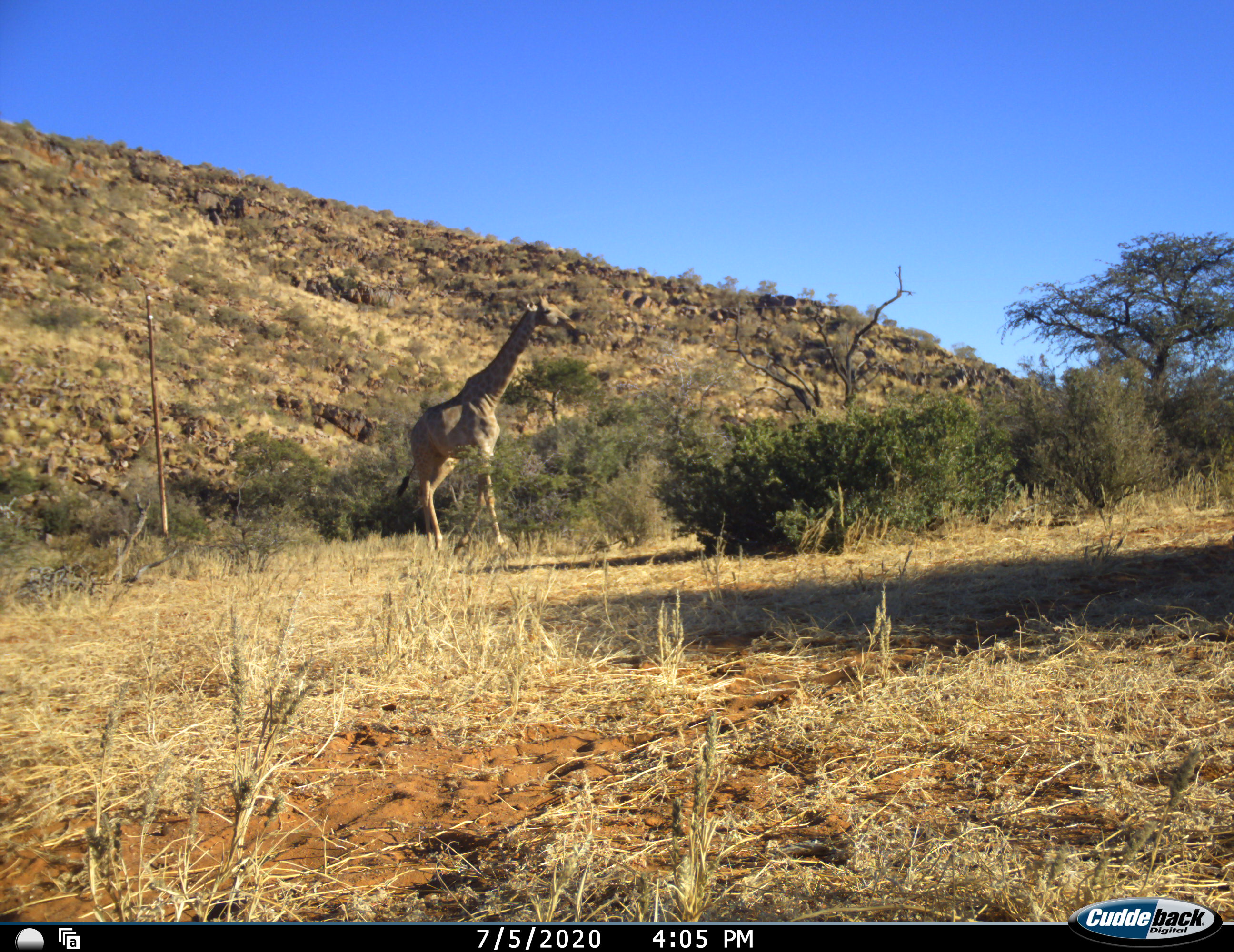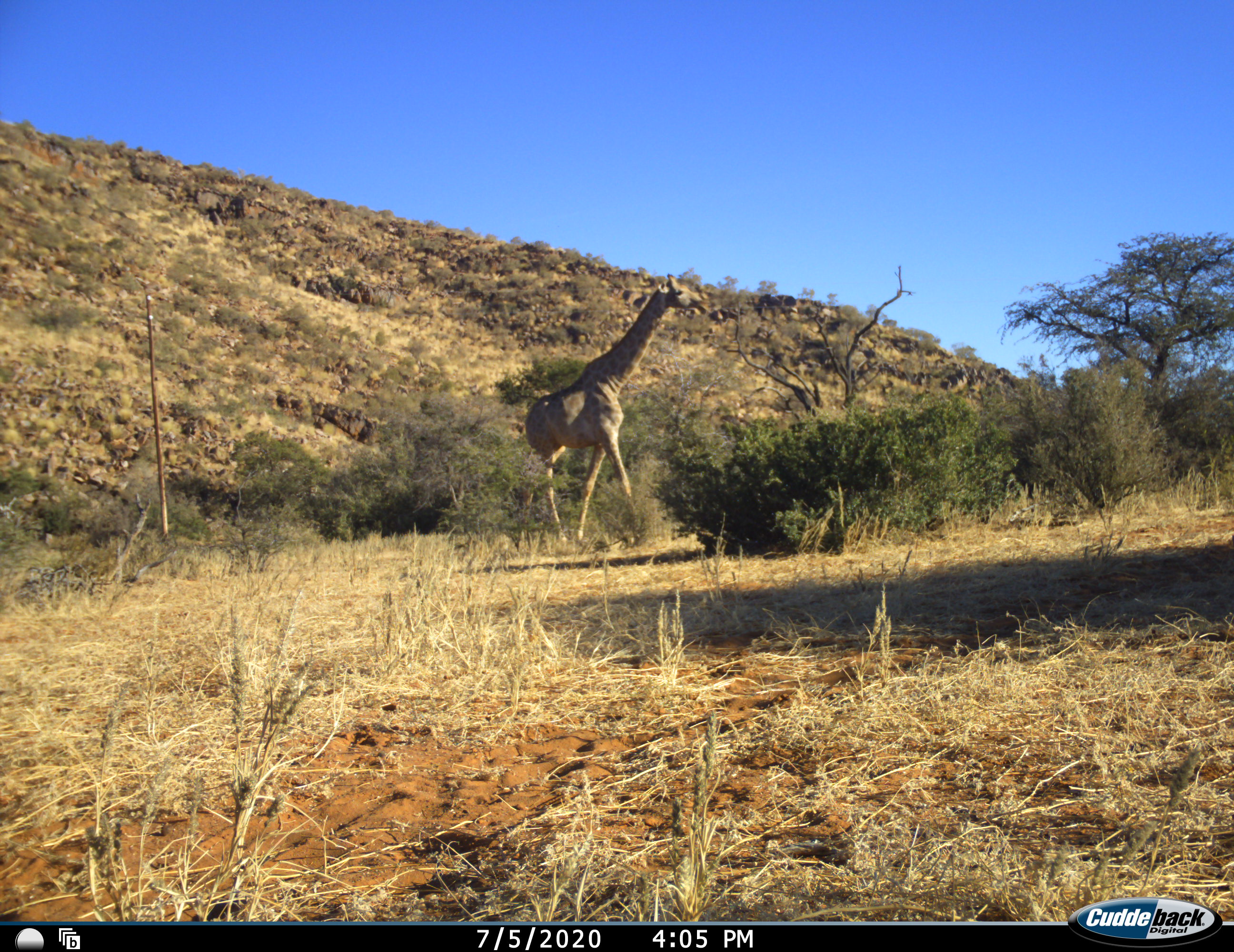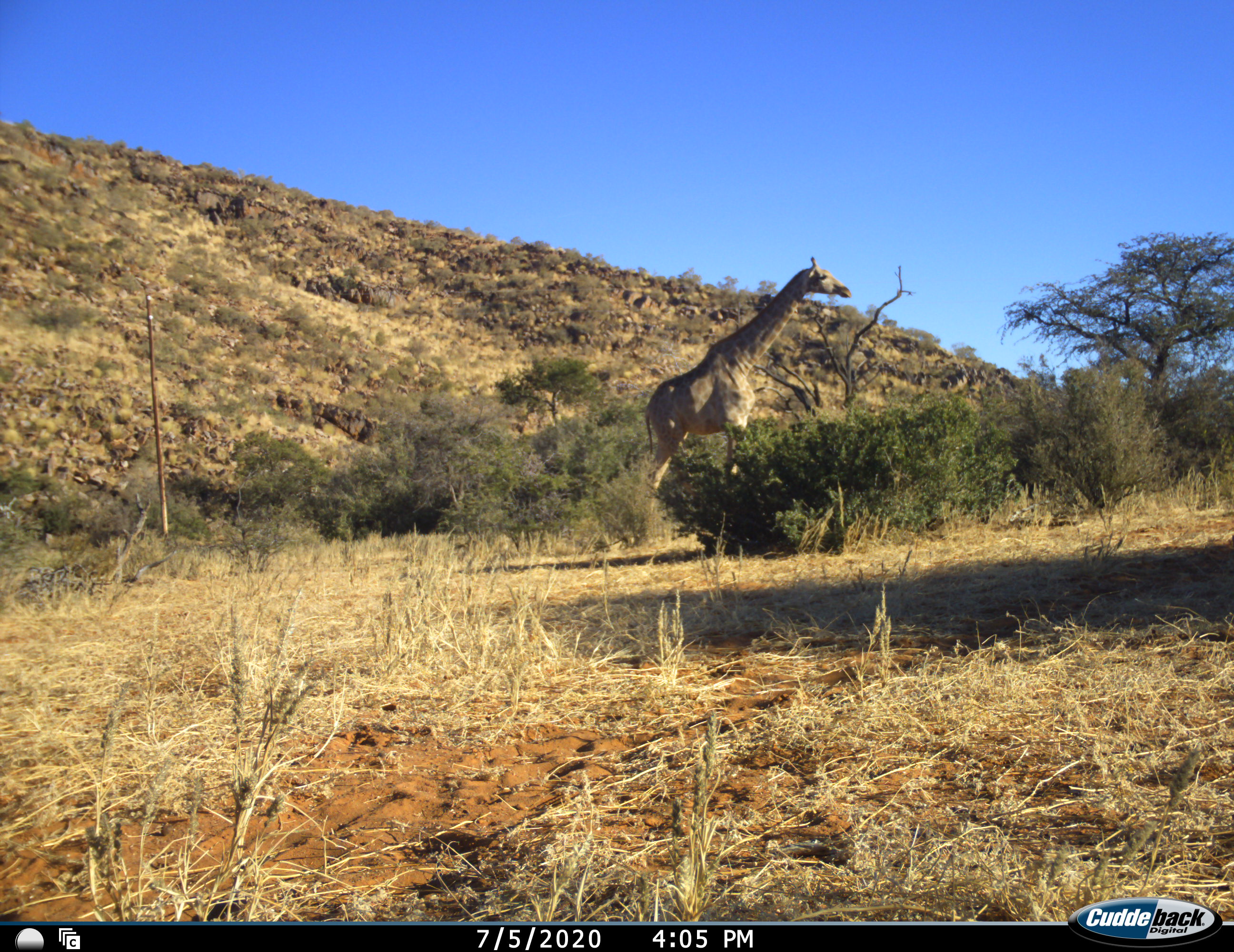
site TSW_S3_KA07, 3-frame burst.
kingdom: Animalia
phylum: Chordata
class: Mammalia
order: Artiodactyla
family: Giraffidae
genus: Giraffa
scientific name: Giraffa camelopardalis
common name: giraffe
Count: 1.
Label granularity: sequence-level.